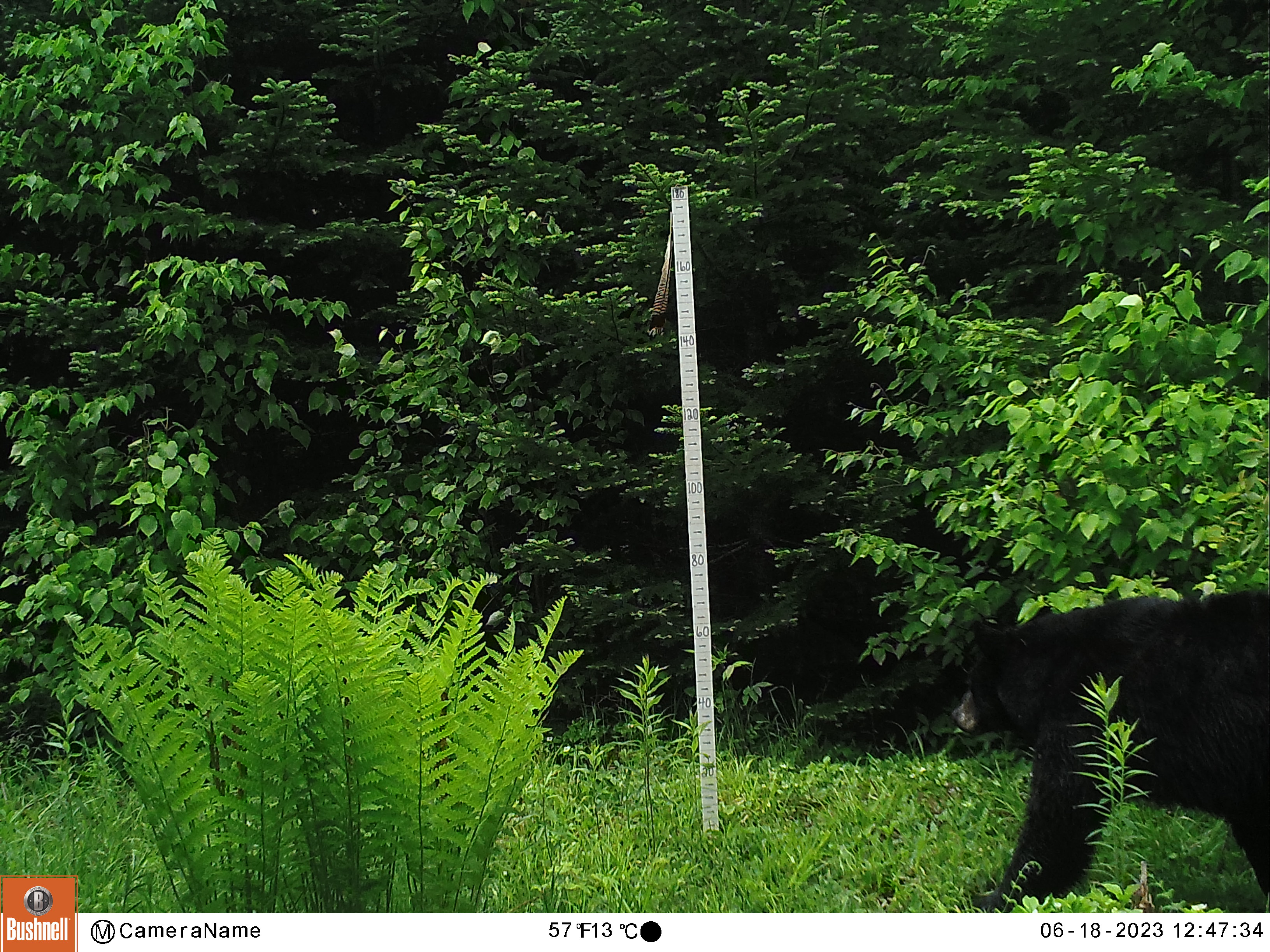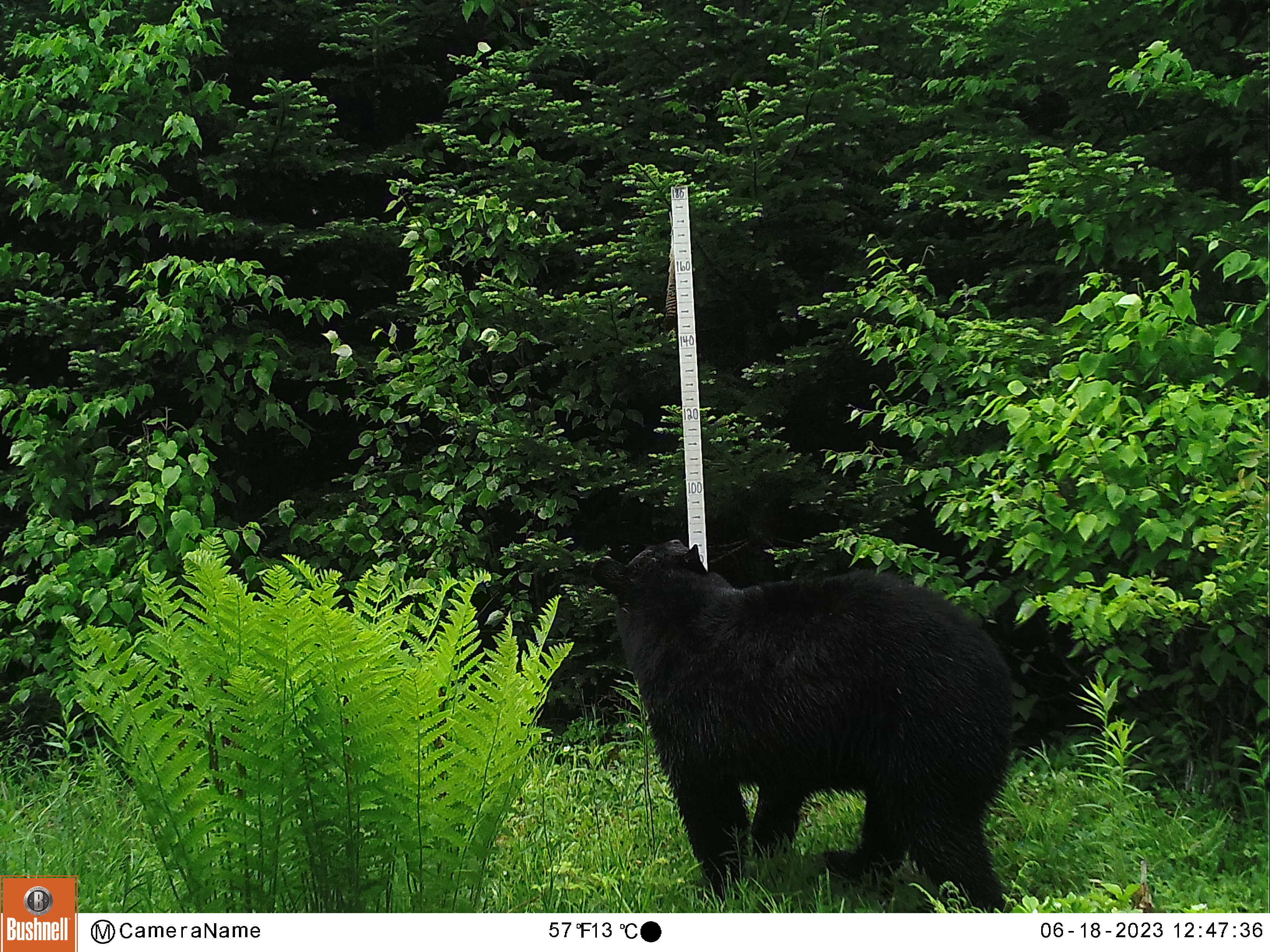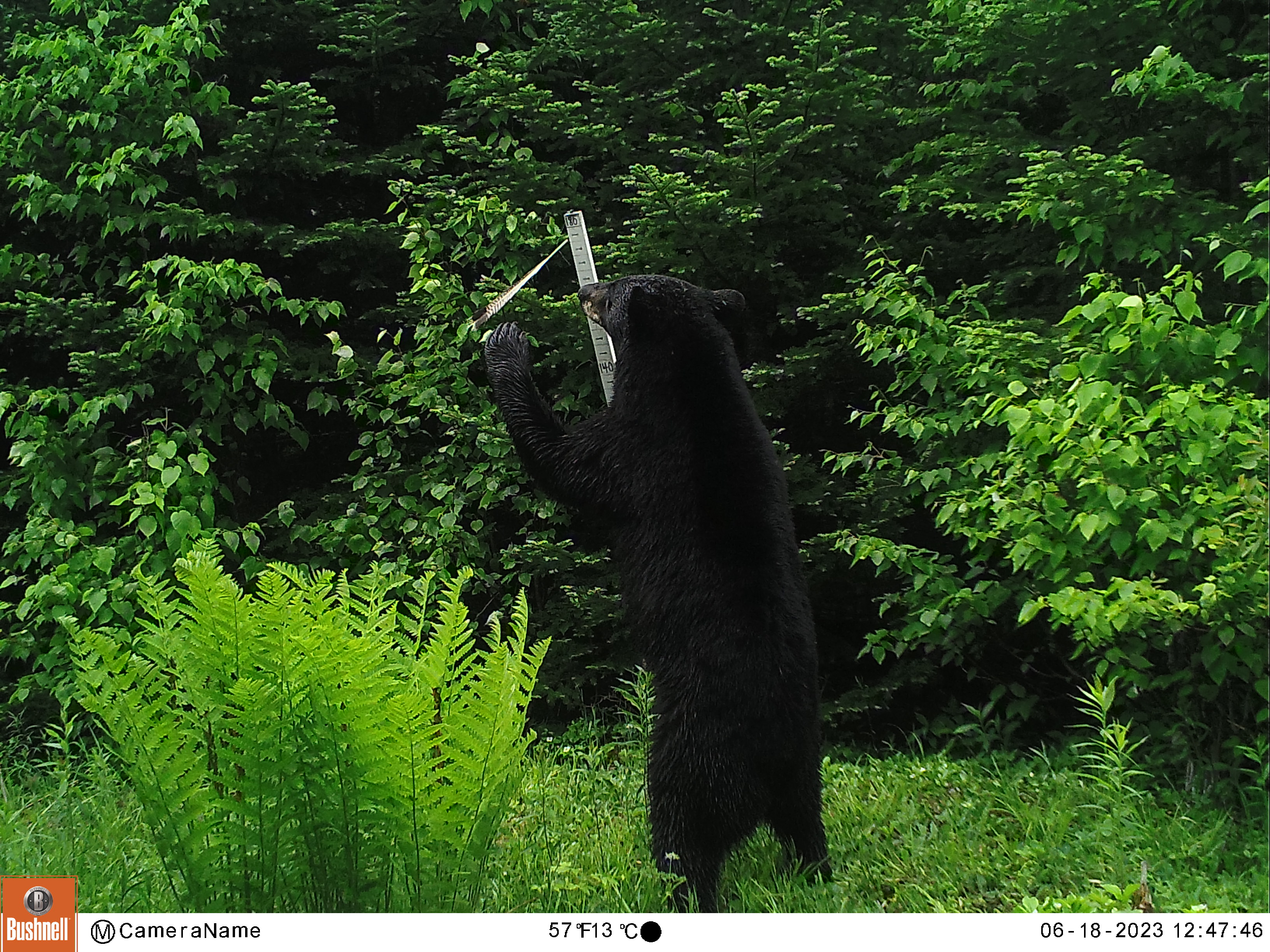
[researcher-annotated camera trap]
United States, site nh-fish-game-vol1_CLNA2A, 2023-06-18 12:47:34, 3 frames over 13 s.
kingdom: Animalia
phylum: Chordata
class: Mammalia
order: Carnivora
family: Ursidae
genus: Ursus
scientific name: Ursus americanus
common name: black bear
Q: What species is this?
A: Black bear (Ursus americanus).